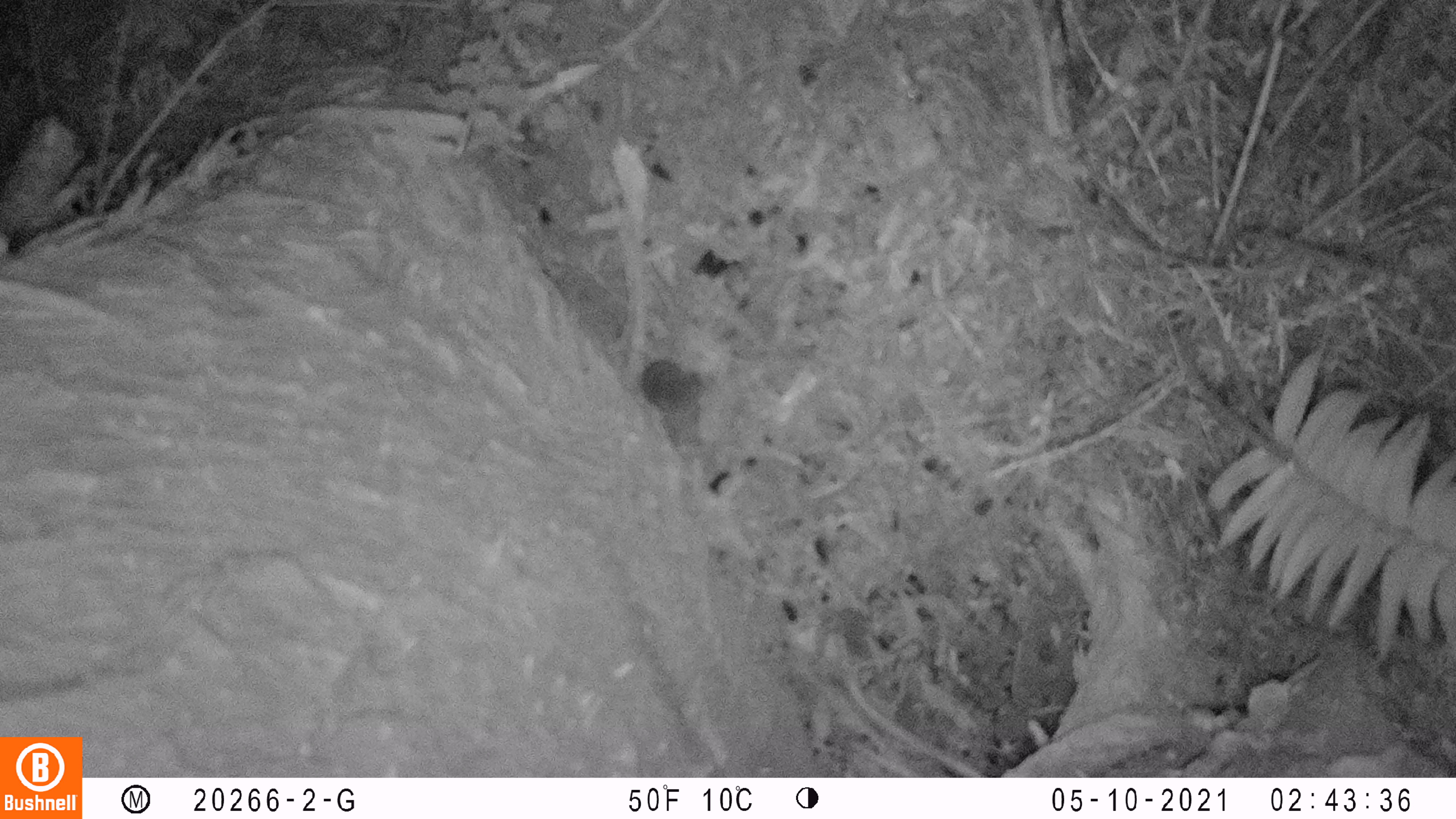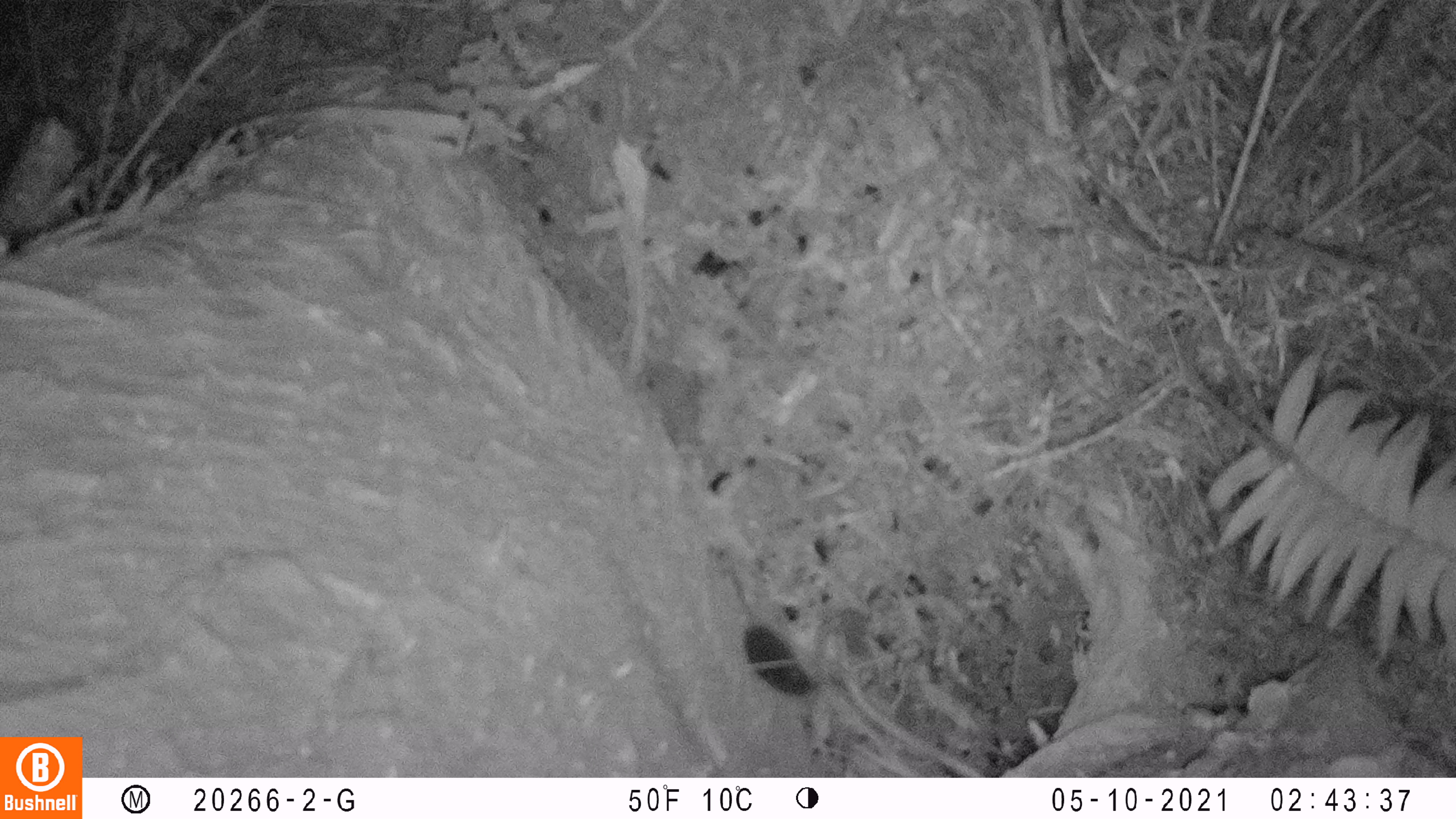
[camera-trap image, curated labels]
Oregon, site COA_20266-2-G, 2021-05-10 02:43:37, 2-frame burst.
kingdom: Animalia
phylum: Chordata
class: Mammalia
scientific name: Mammalia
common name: small mammal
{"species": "small mammal (Mammalia)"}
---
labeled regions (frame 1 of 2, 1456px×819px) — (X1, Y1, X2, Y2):
small mammal: (598, 325, 752, 442)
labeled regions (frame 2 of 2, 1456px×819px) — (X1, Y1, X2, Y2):
small mammal: (690, 563, 827, 721)